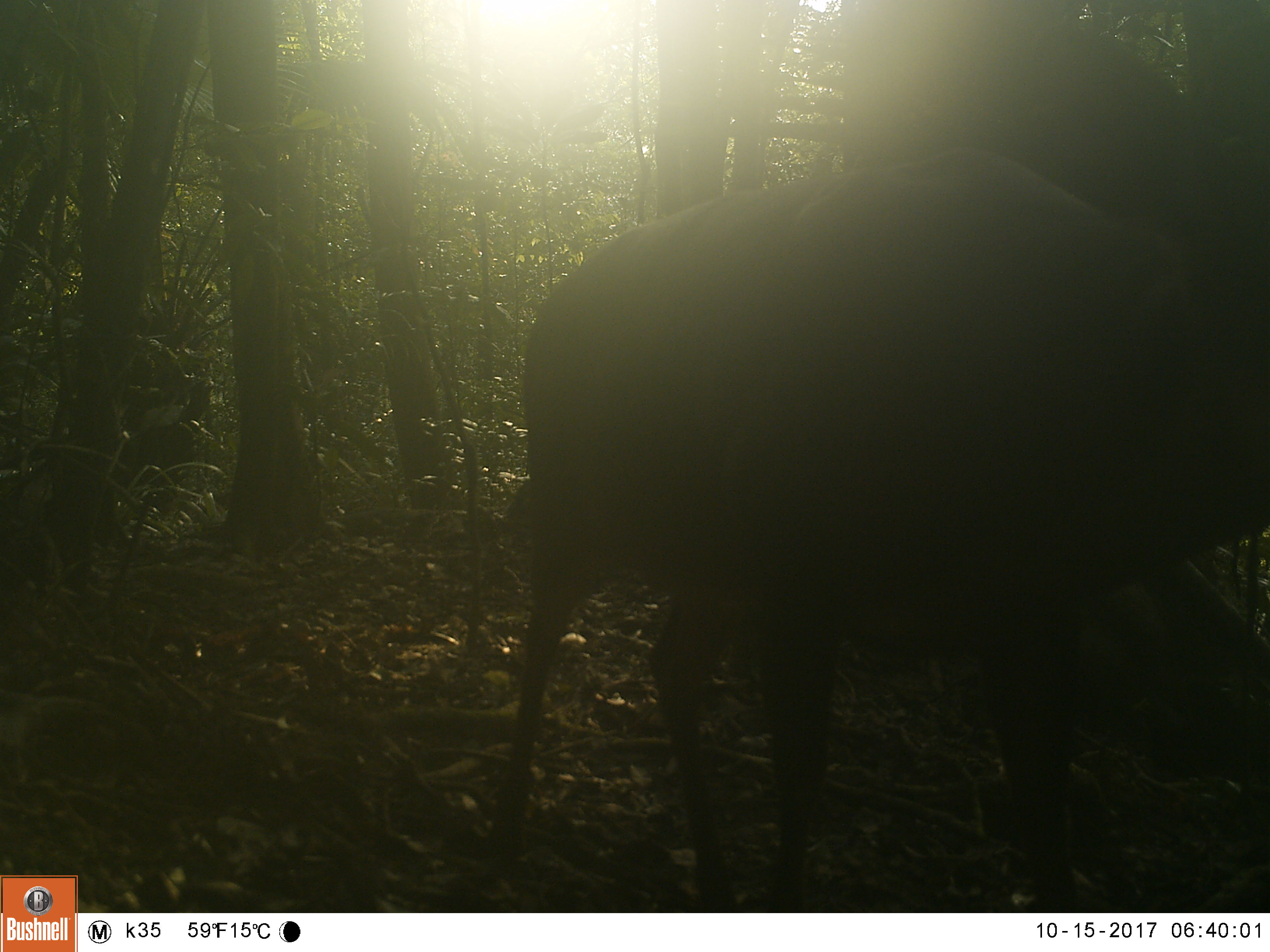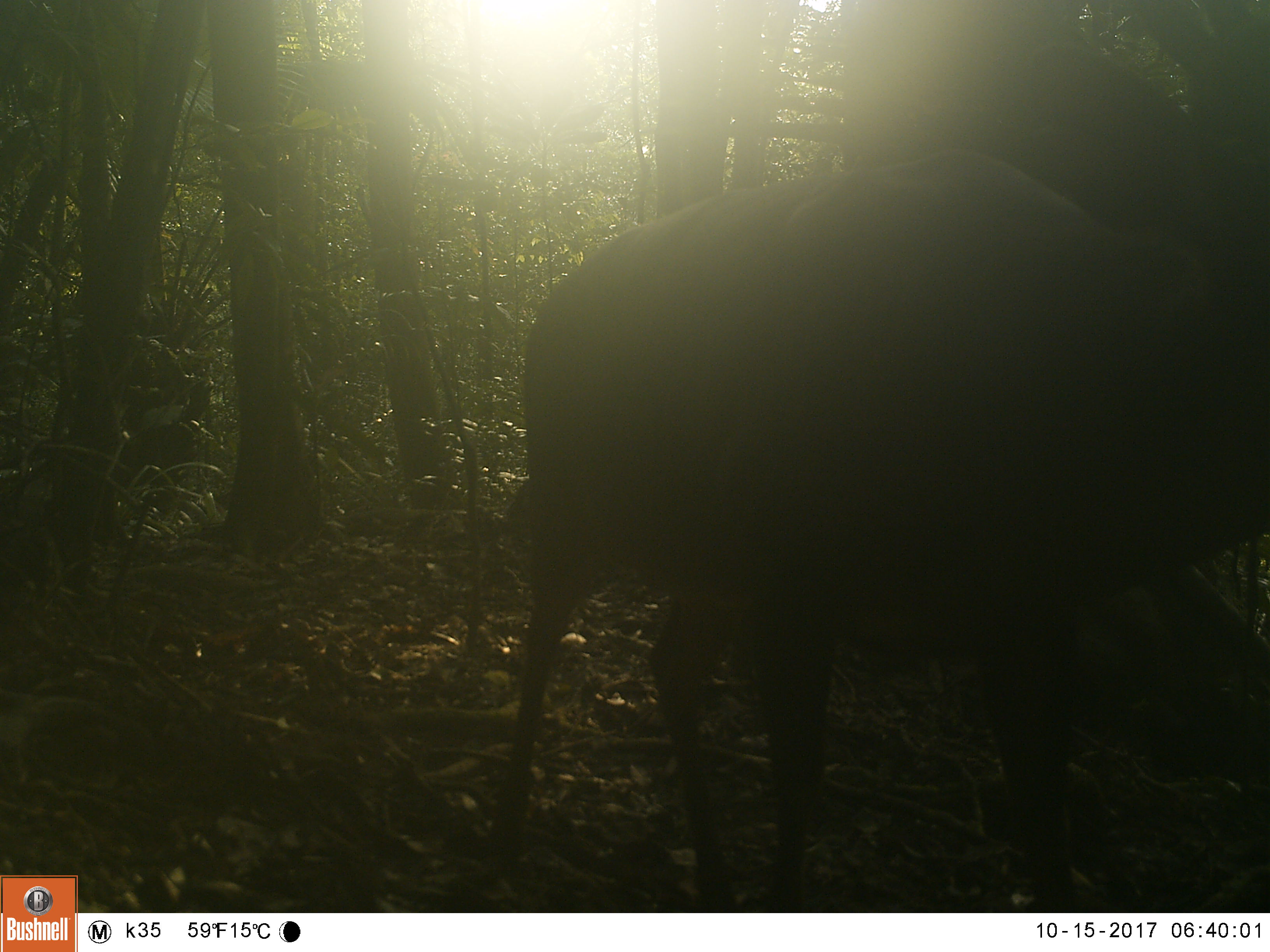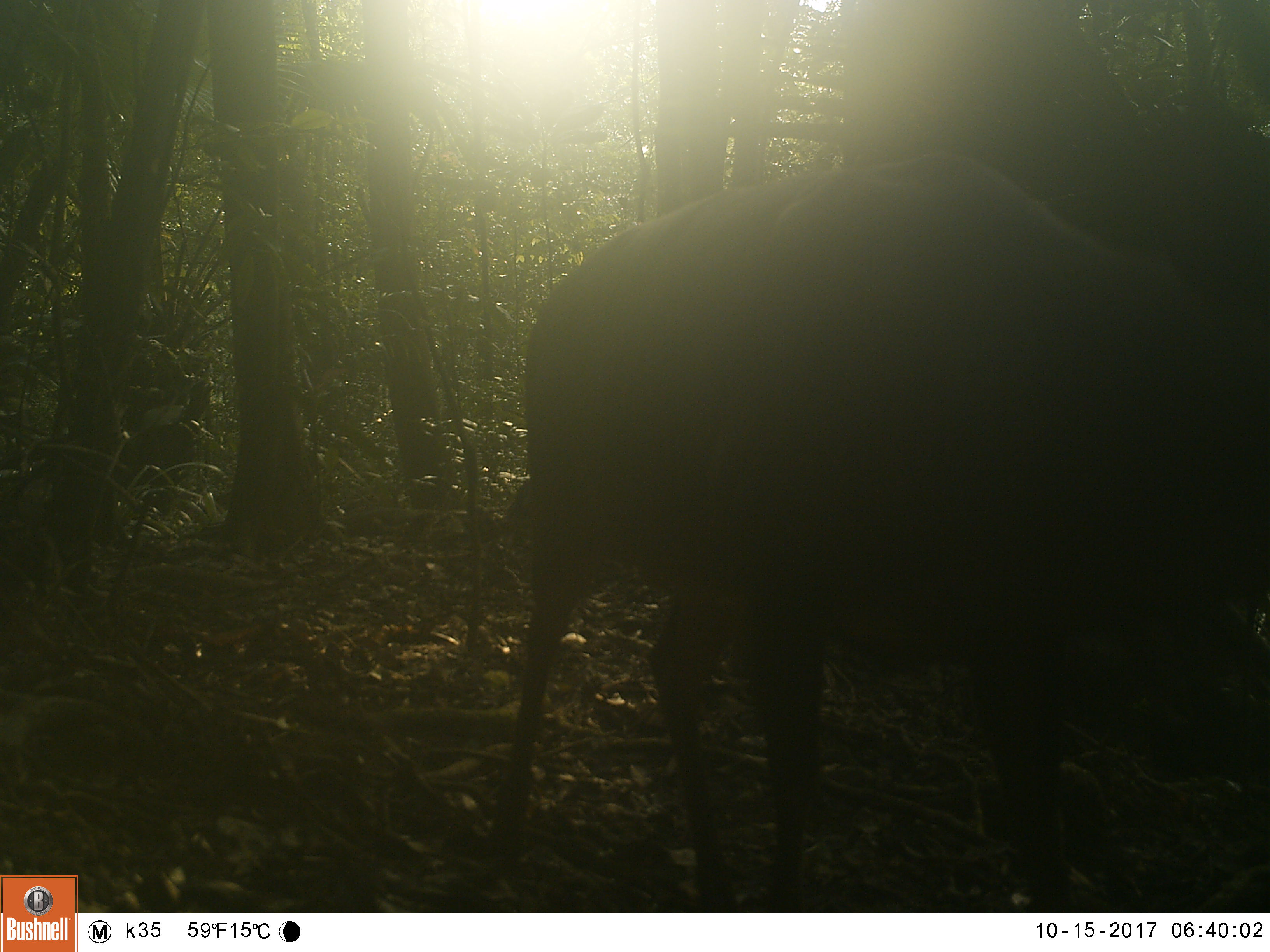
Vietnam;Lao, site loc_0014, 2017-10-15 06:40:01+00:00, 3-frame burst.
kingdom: Animalia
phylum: Chordata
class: Mammalia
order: Artiodactyla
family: Cervidae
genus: Muntiacus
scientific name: Muntiacus vuquangensis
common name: large-antlered muntjac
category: large antlered muntjac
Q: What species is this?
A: Large antlered muntjac (large-antlered muntjac) (Muntiacus vuquangensis).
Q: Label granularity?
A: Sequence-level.